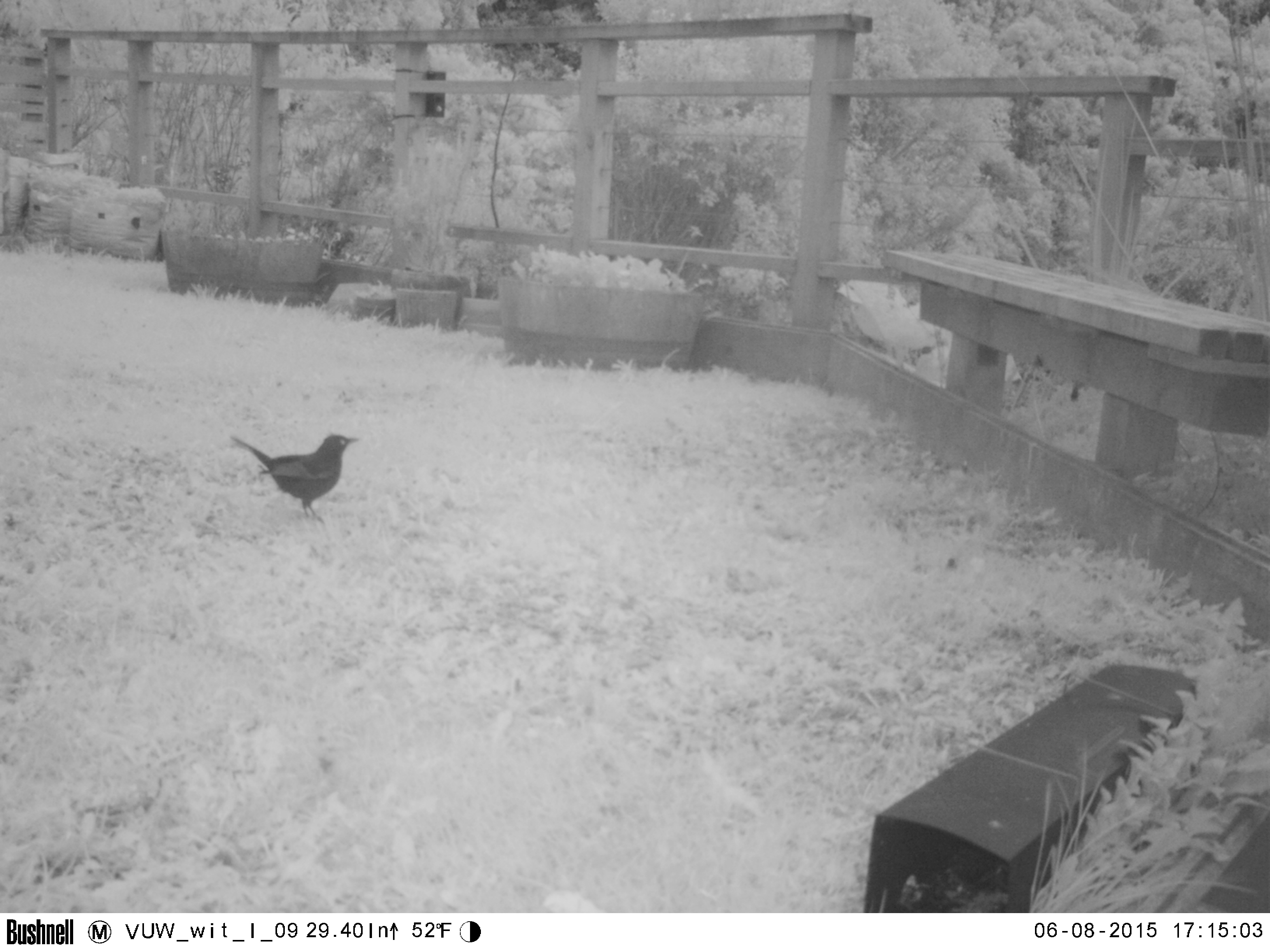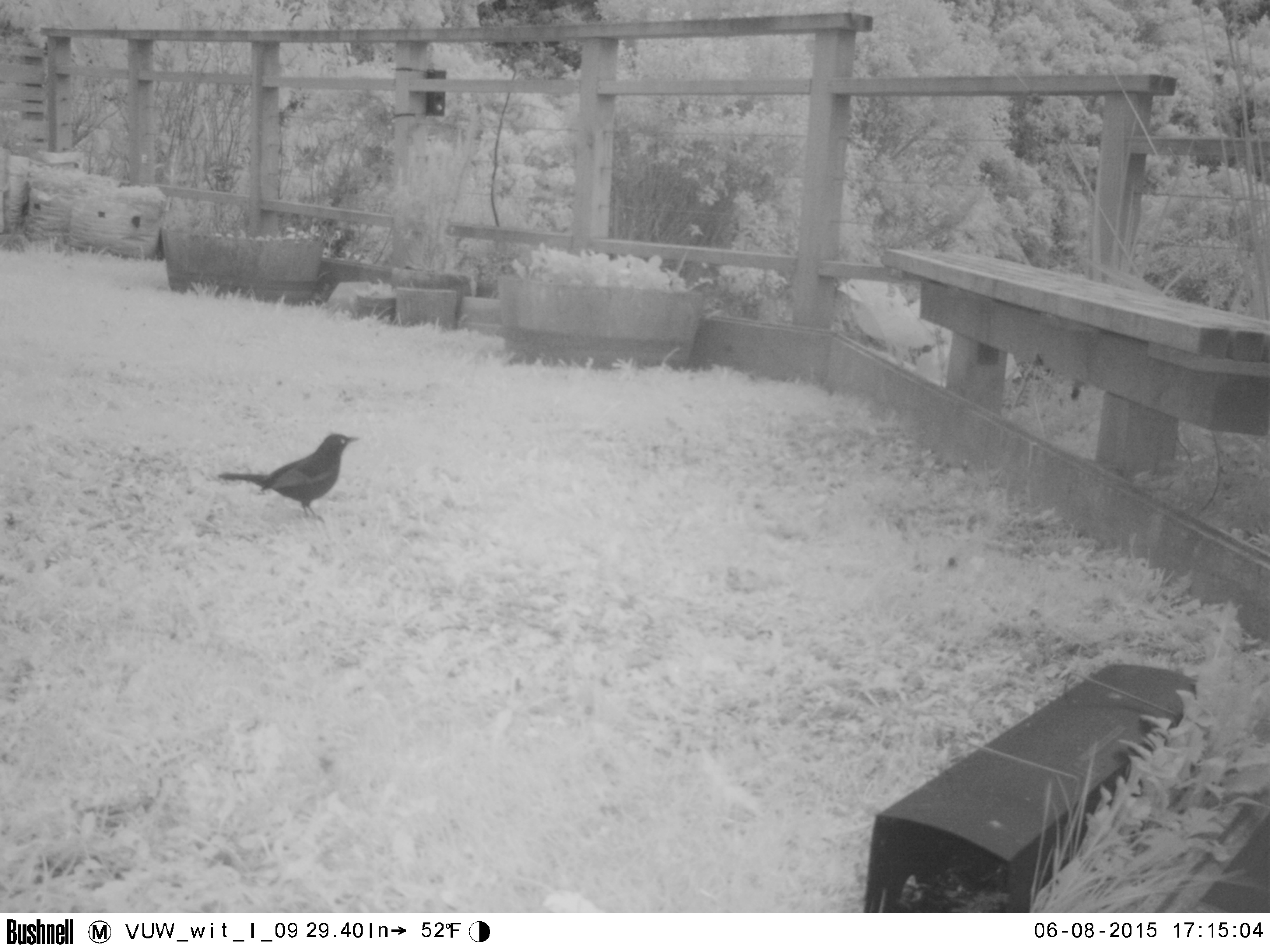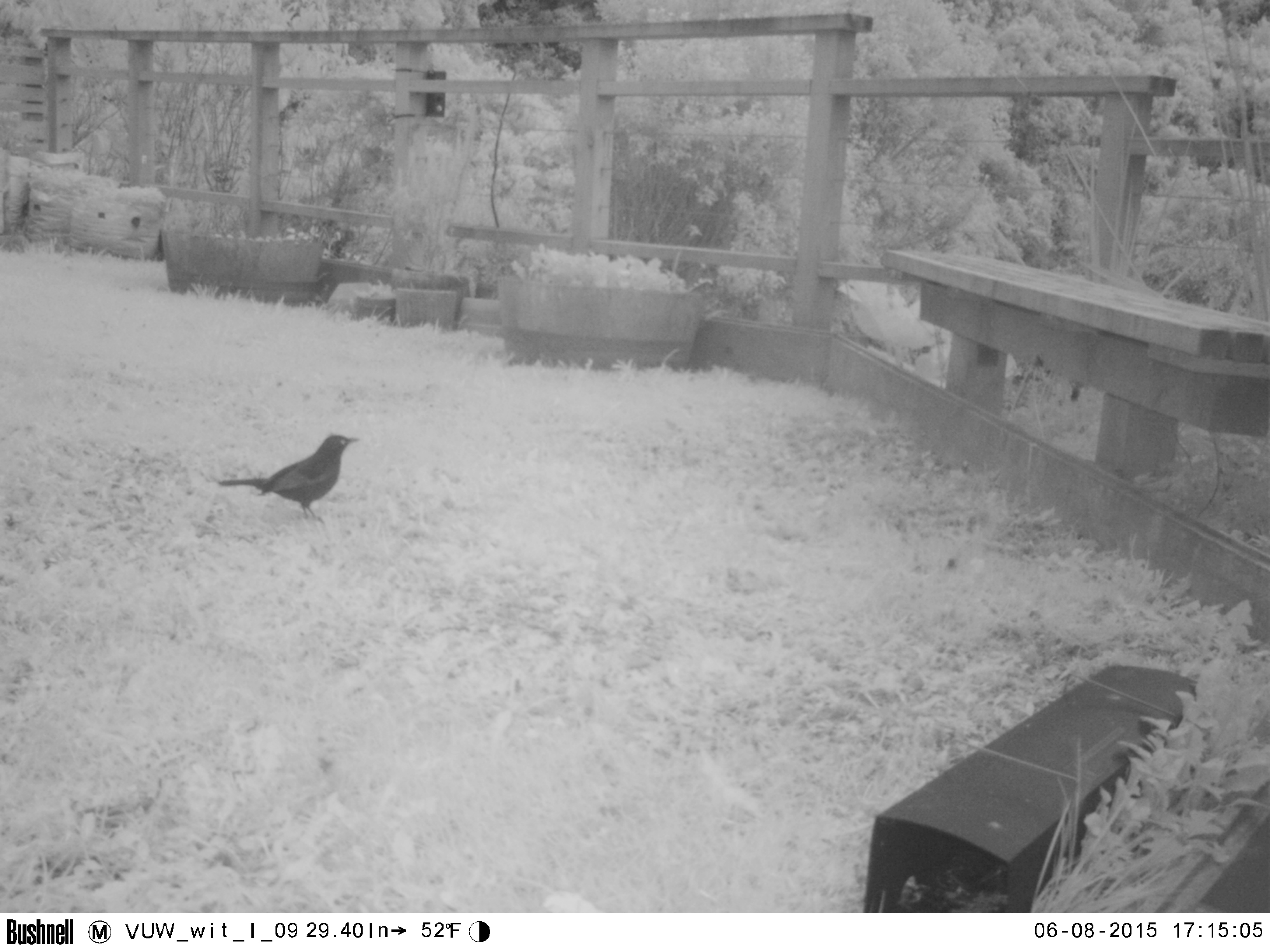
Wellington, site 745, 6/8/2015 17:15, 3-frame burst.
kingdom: Animalia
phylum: Chordata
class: Aves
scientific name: Aves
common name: bird